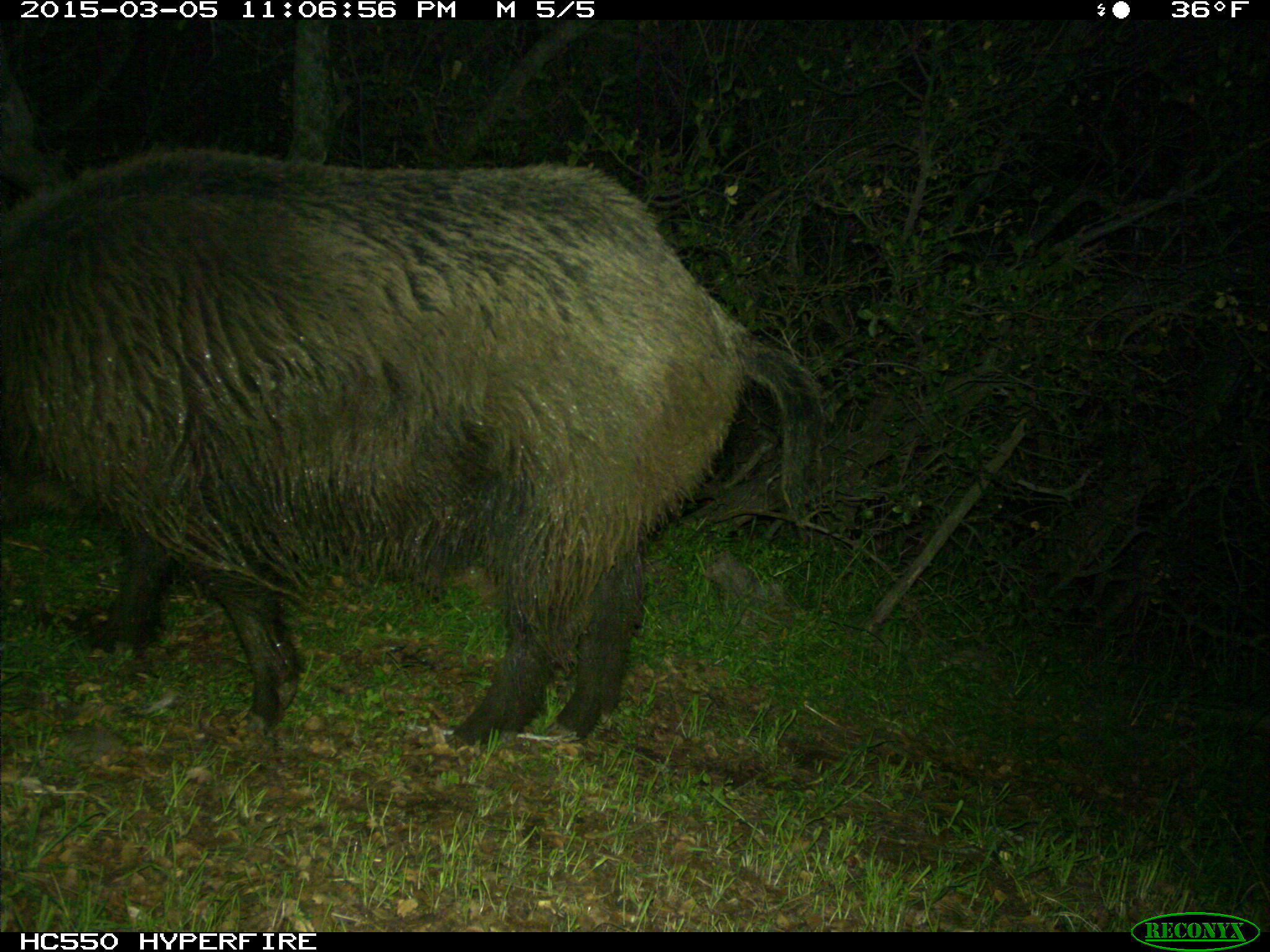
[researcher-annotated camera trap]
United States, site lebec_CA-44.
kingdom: Animalia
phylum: Chordata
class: Mammalia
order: Artiodactyla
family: Suidae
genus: Sus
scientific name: Sus scrofa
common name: wild boar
Sus scrofa (wild boar).